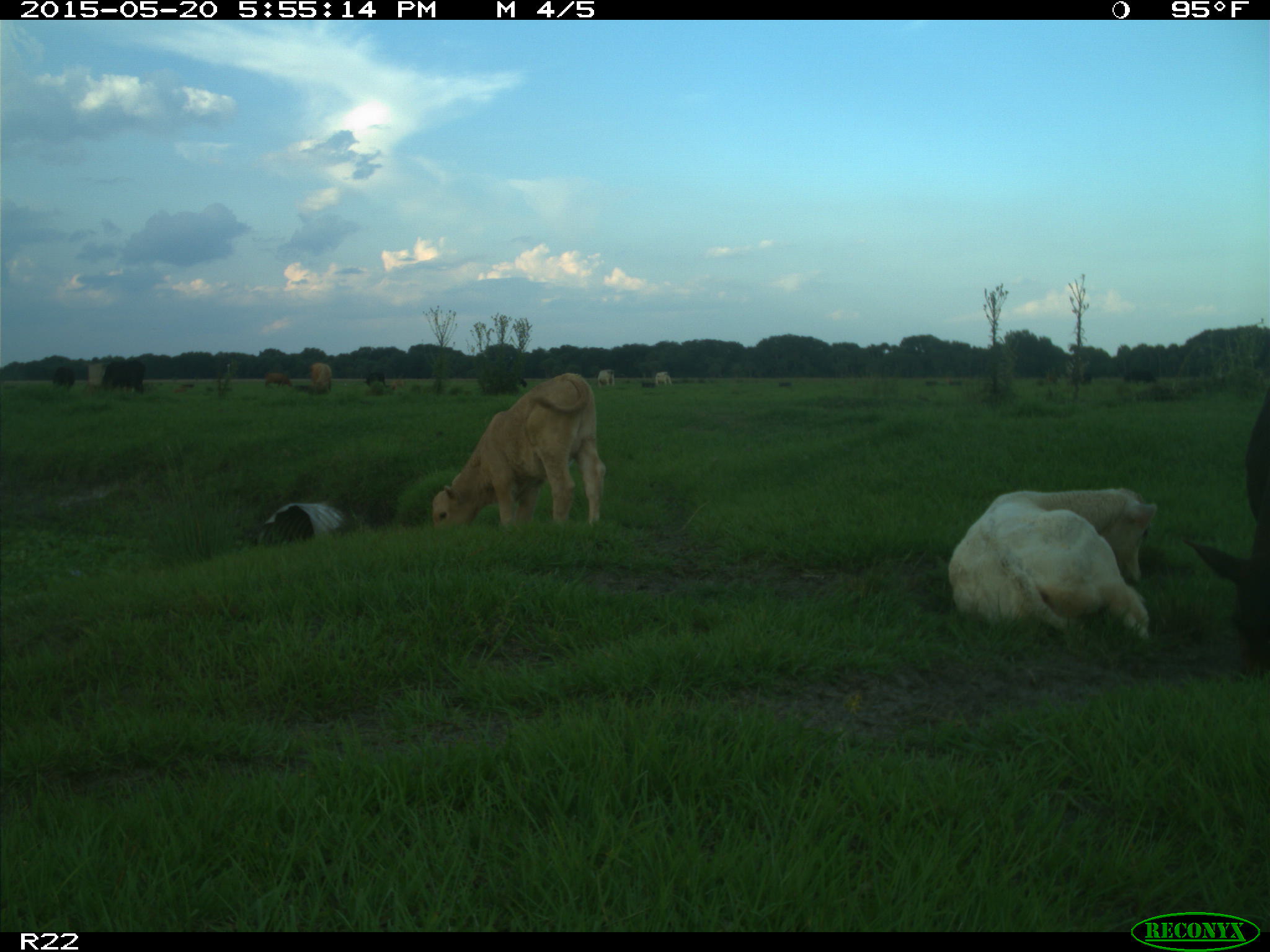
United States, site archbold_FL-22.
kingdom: Animalia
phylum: Chordata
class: Mammalia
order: Artiodactyla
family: Bovidae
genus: Bos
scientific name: Bos taurus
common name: domestic cow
Bos taurus (domestic cow).